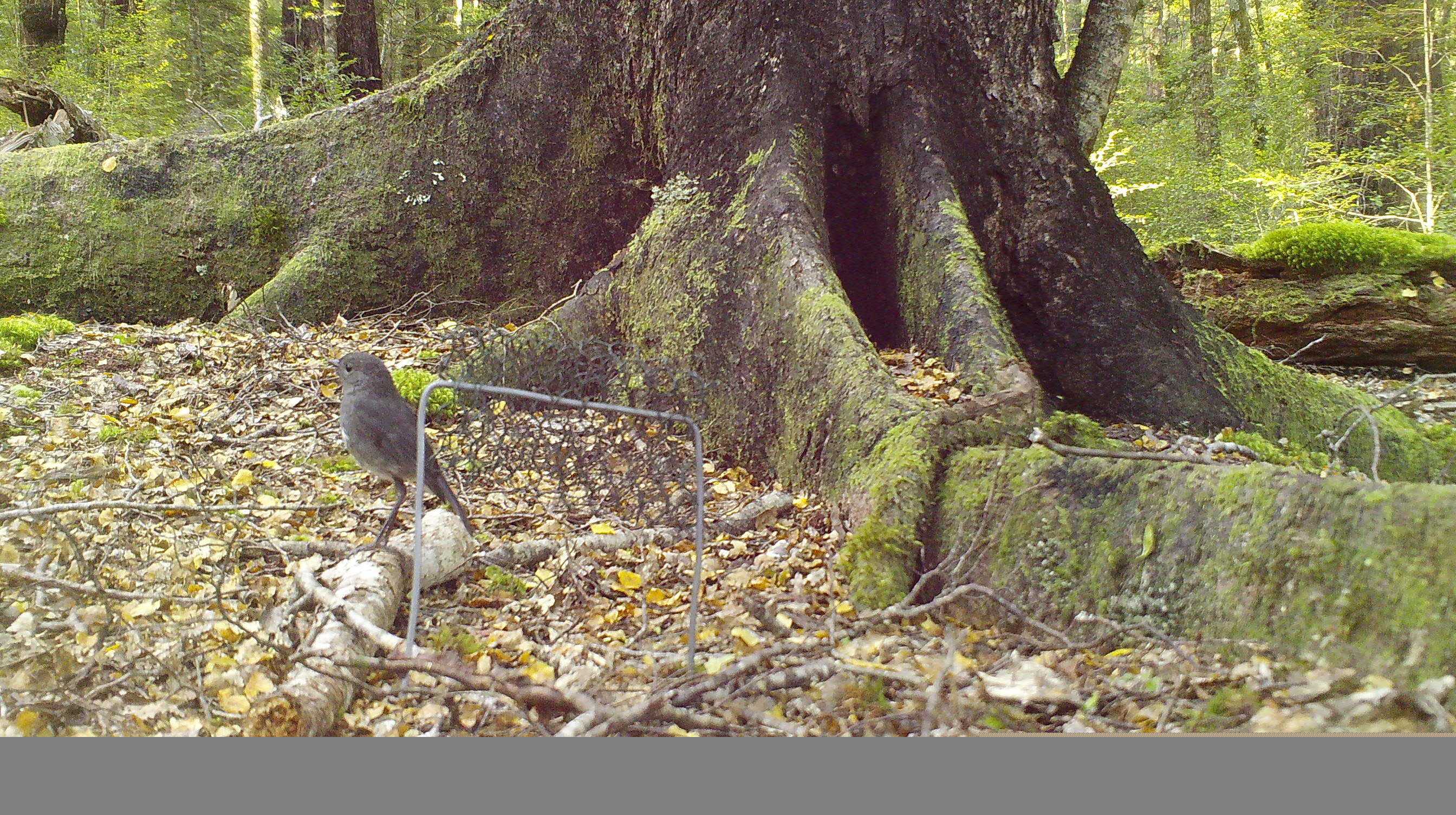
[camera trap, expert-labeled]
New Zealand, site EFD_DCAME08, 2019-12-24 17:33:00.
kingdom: Animalia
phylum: Chordata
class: Aves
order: Passeriformes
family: Petroicidae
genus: Petroica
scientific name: Petroica australis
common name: new zealand robin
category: robin